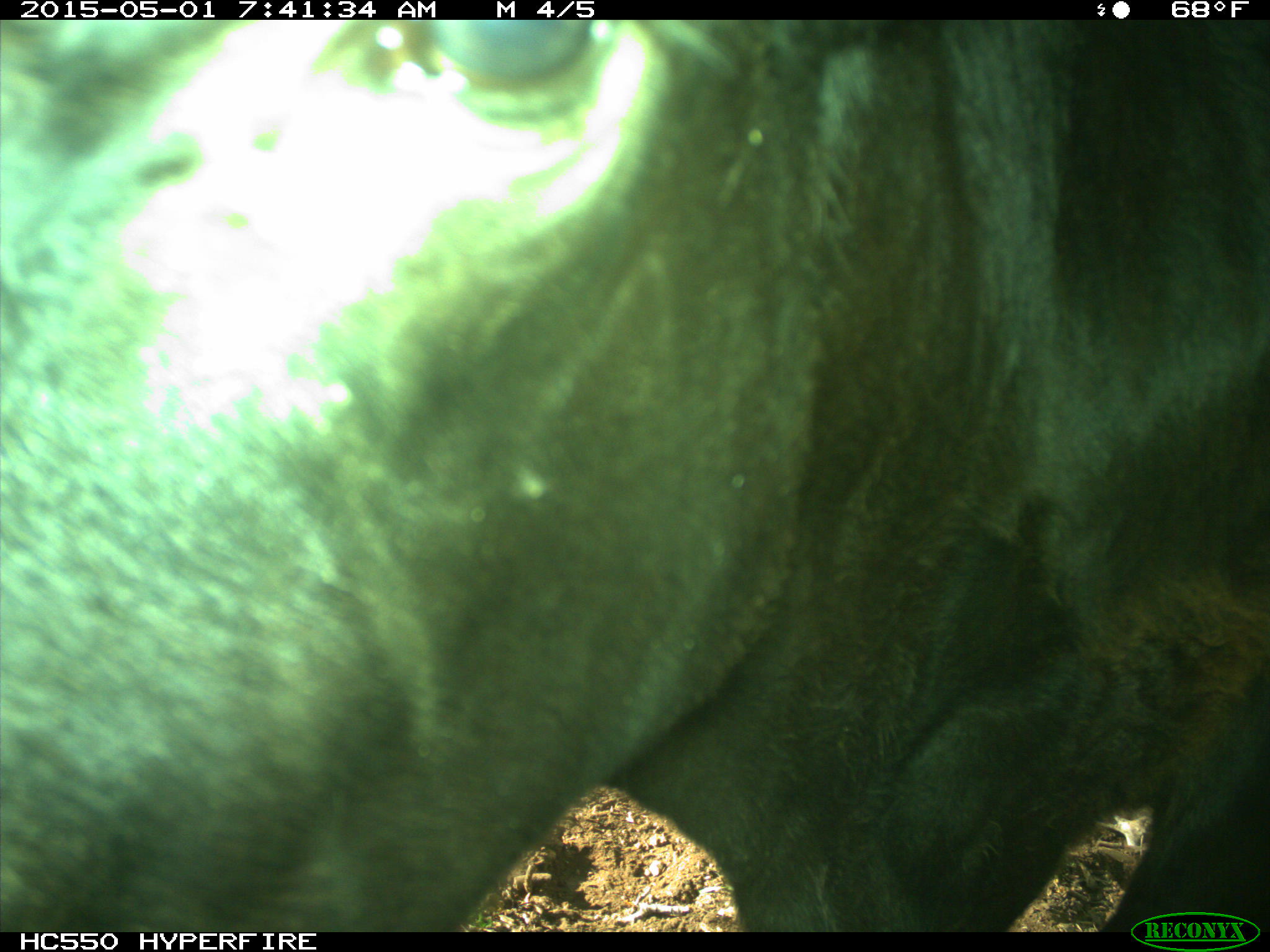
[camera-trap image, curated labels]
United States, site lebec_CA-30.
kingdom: Animalia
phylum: Chordata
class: Mammalia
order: Artiodactyla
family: Bovidae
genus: Bos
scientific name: Bos taurus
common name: domestic cow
Bos taurus (domestic cow).